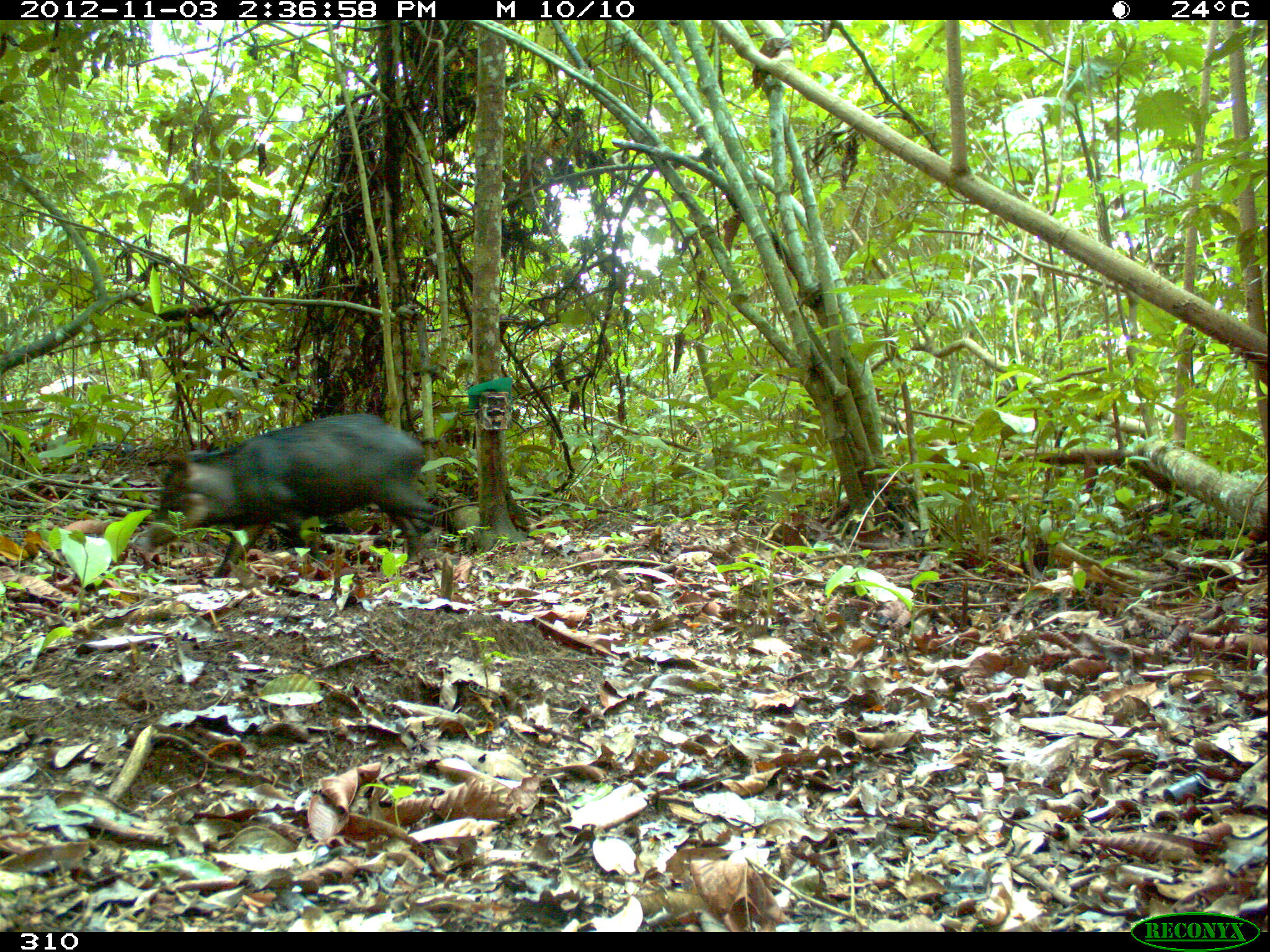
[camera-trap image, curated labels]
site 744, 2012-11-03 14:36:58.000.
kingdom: Animalia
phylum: Chordata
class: Mammalia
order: Artiodactyla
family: Tayassuidae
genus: Tayassu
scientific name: Tayassu pecari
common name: white-lipped peccary